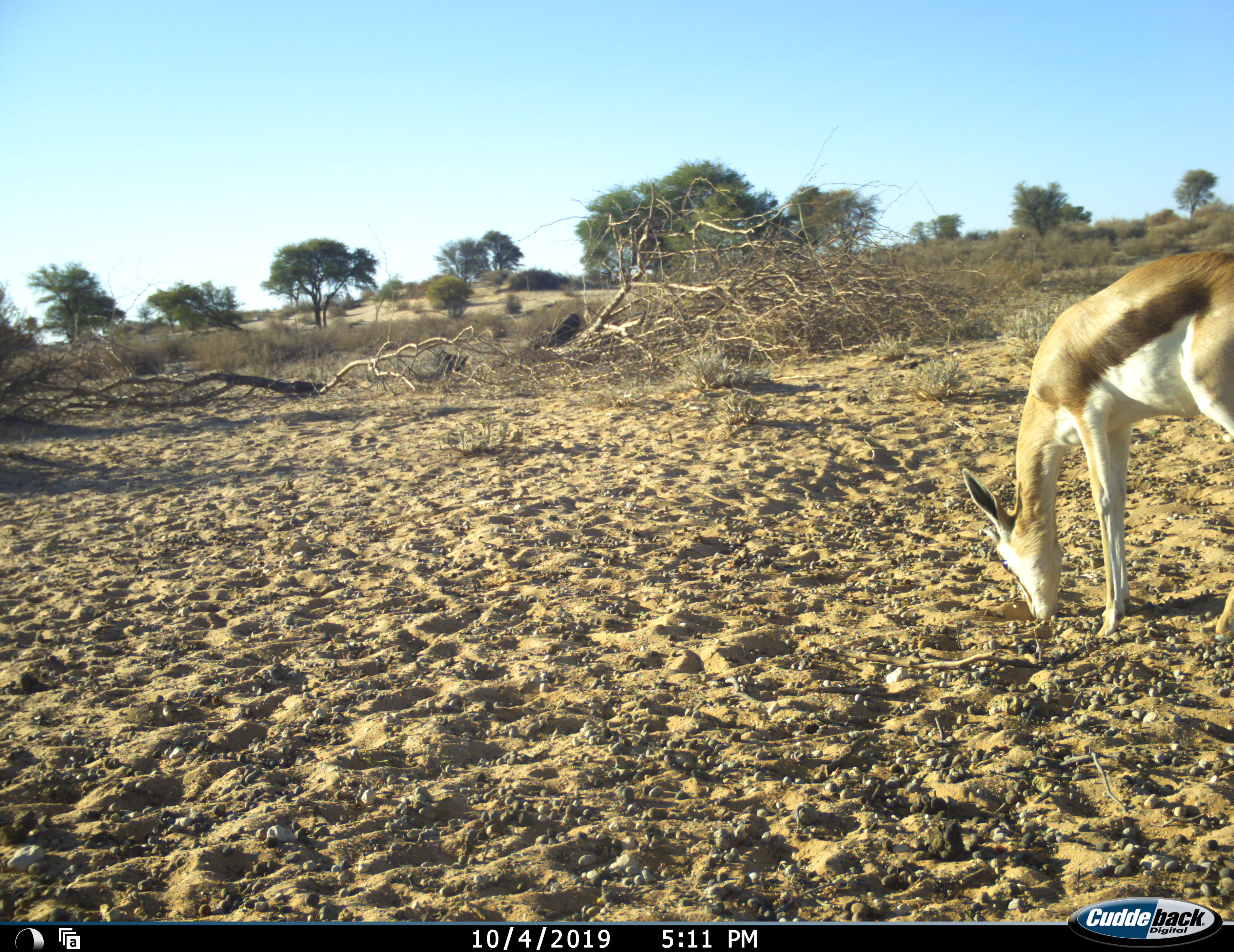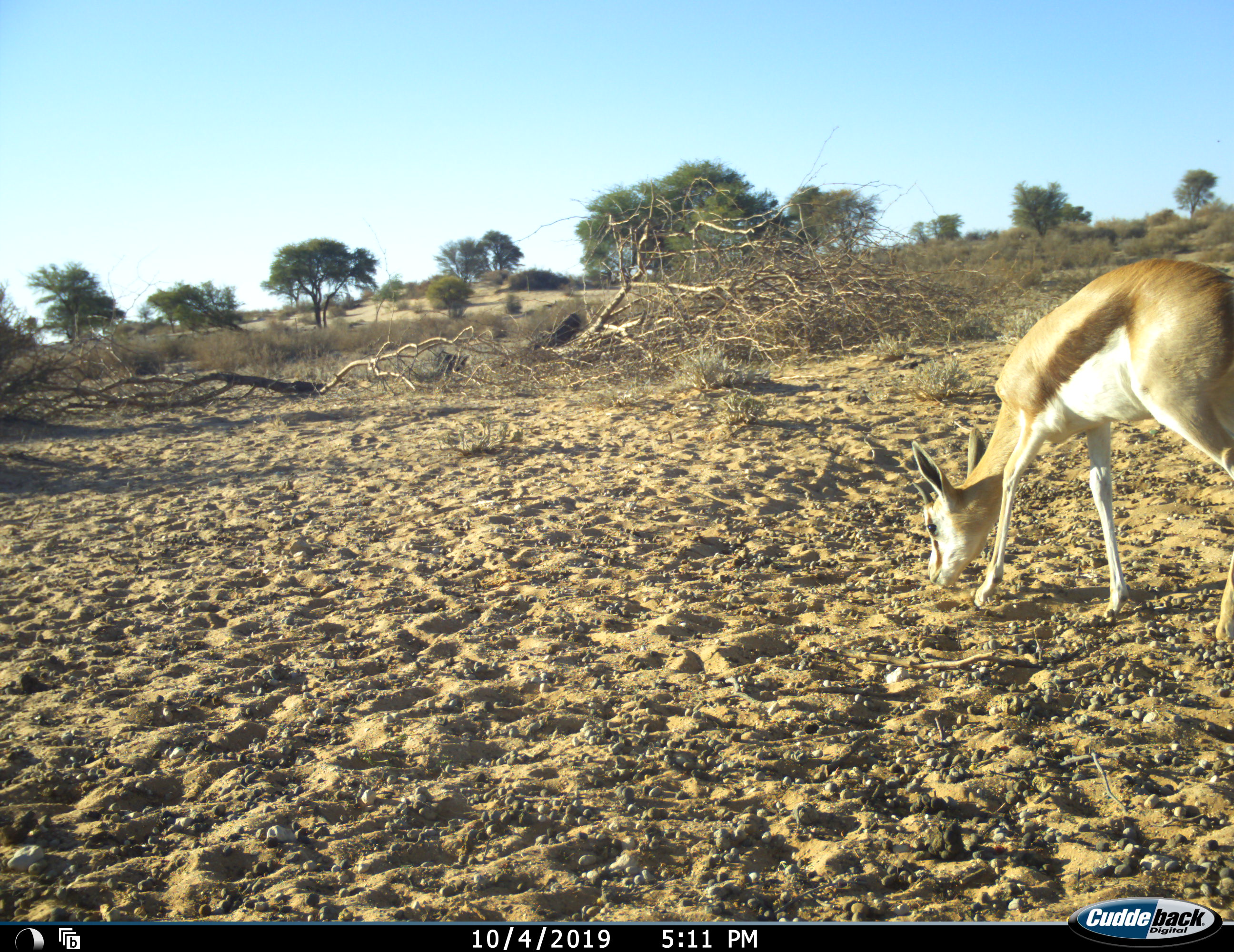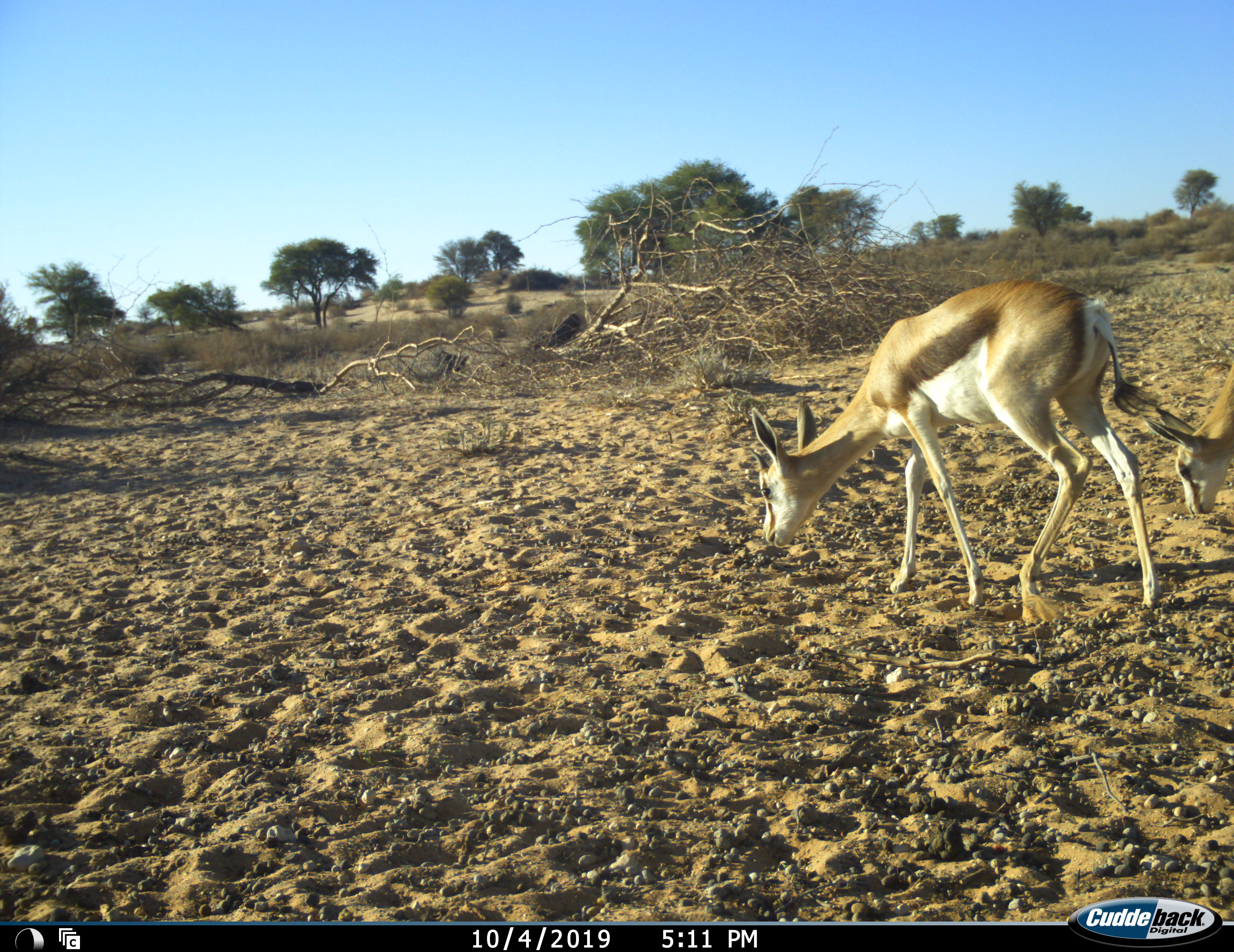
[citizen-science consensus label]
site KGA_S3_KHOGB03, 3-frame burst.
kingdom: Animalia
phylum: Chordata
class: Mammalia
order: Artiodactyla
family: Bovidae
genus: Antidorcas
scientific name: Antidorcas marsupialis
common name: springbok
Springbok (Antidorcas marsupialis), count 2. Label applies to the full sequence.